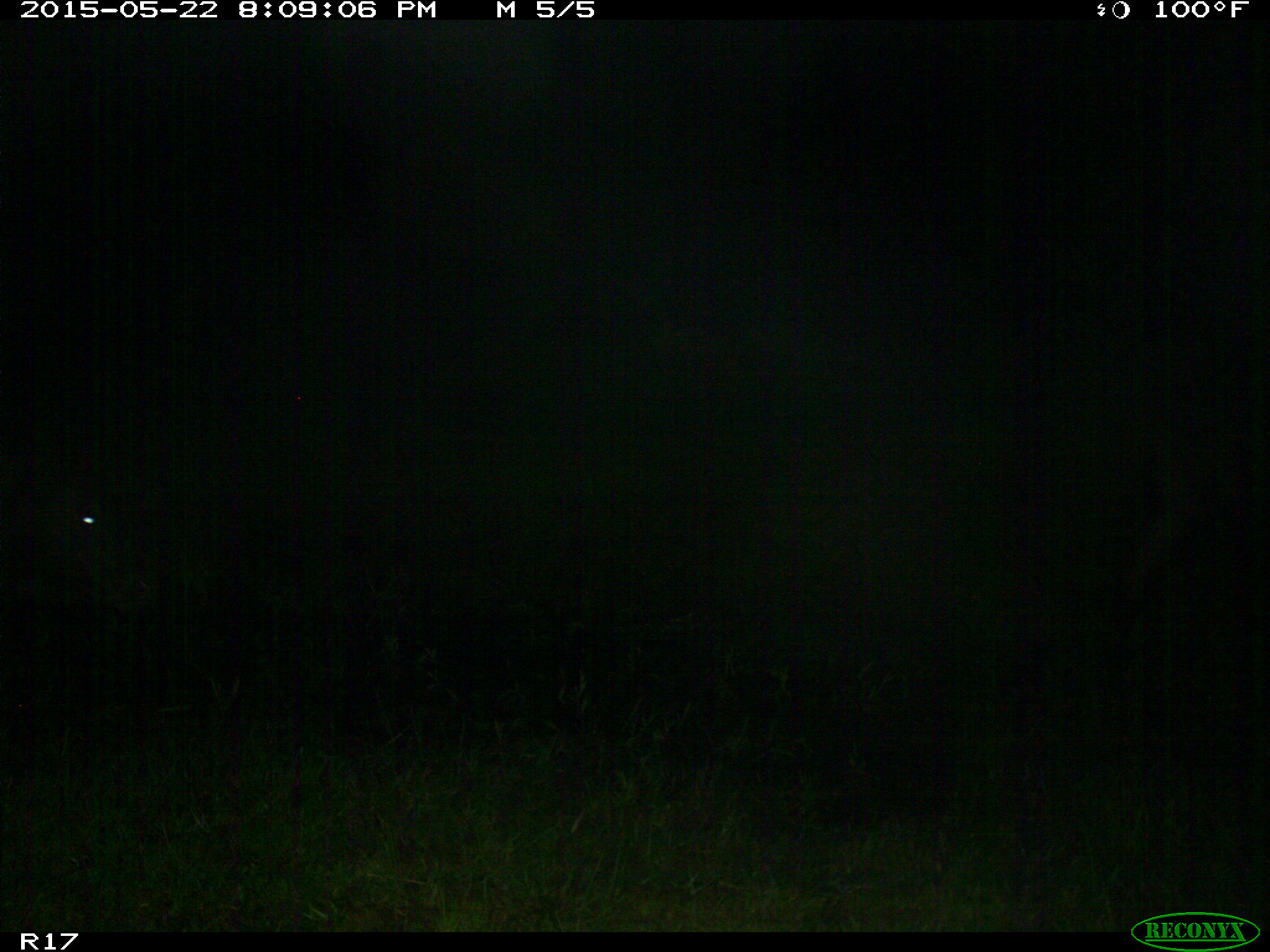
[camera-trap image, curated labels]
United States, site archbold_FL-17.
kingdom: Animalia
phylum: Chordata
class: Mammalia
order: Artiodactyla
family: Bovidae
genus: Bos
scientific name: Bos taurus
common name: domestic cow